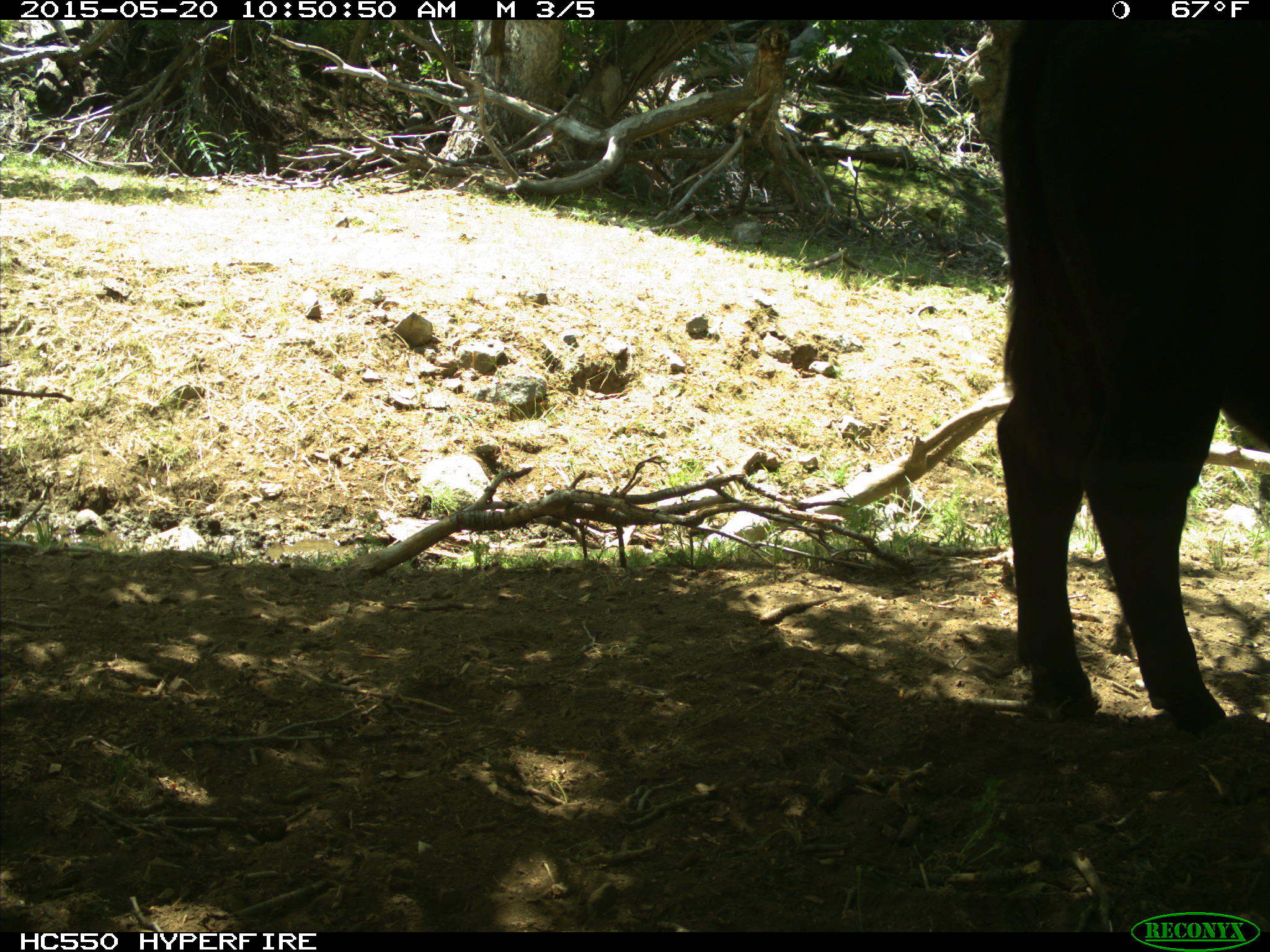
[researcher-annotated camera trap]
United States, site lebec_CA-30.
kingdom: Animalia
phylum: Chordata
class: Mammalia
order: Artiodactyla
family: Bovidae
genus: Bos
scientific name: Bos taurus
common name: domestic cow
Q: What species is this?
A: Bos taurus (domestic cow).